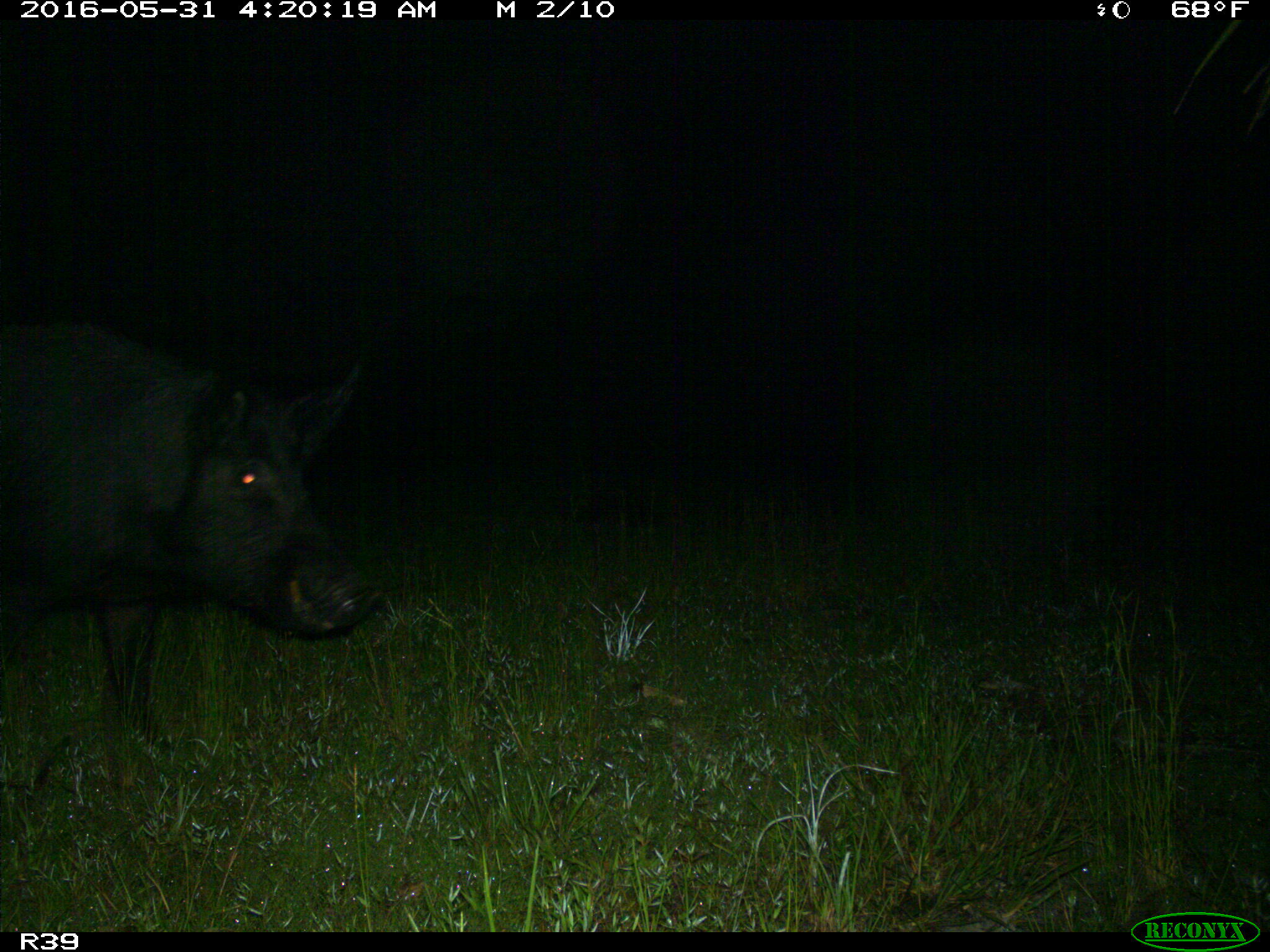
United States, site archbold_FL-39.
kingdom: Animalia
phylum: Chordata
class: Mammalia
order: Artiodactyla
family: Suidae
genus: Sus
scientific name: Sus scrofa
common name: wild boar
Sus scrofa (wild boar).